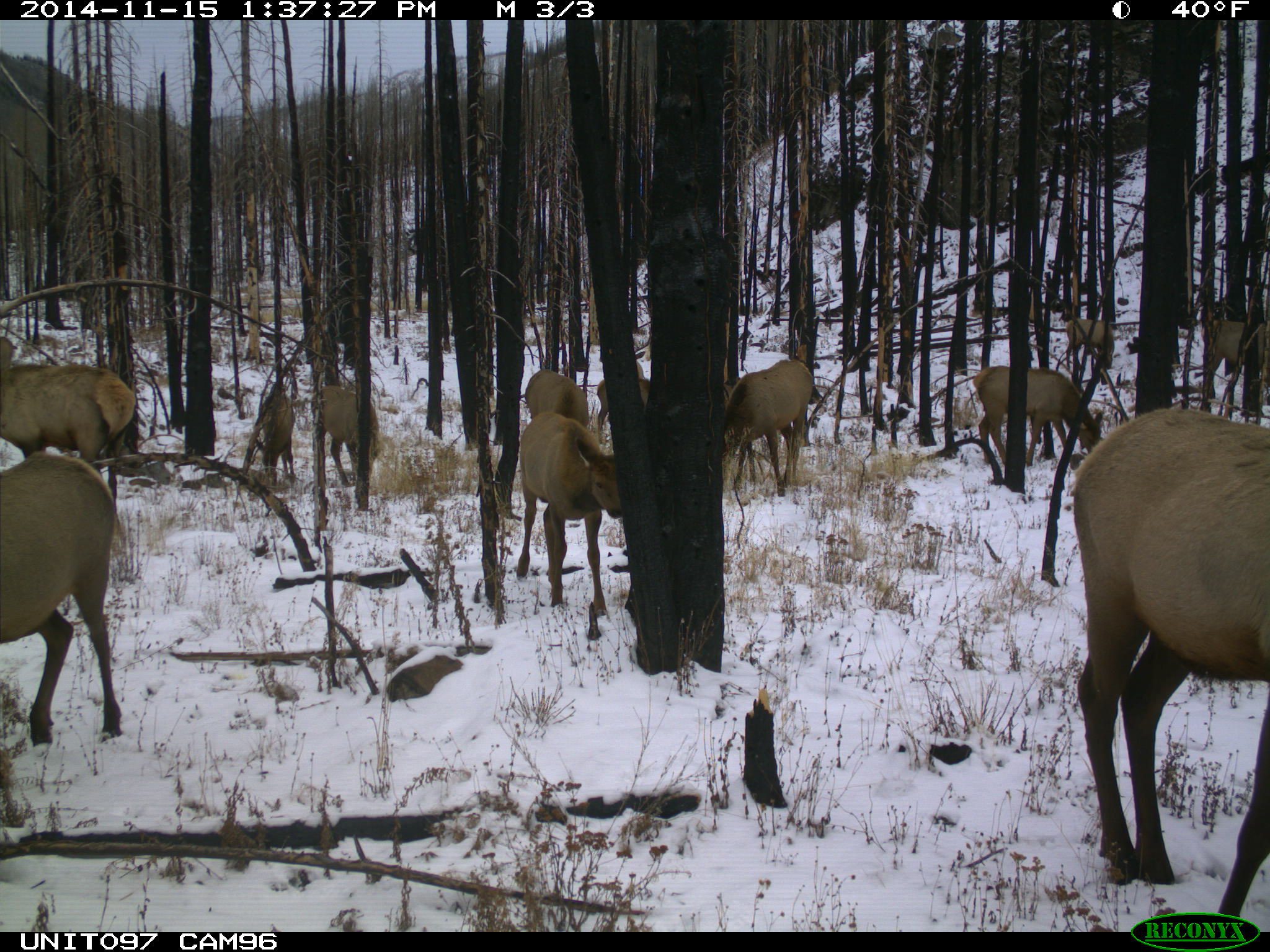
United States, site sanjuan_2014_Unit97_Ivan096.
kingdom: Animalia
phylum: Chordata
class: Mammalia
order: Artiodactyla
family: Cervidae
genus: Cervus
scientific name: Cervus elaphus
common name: red deer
Cervus elaphus (red deer).